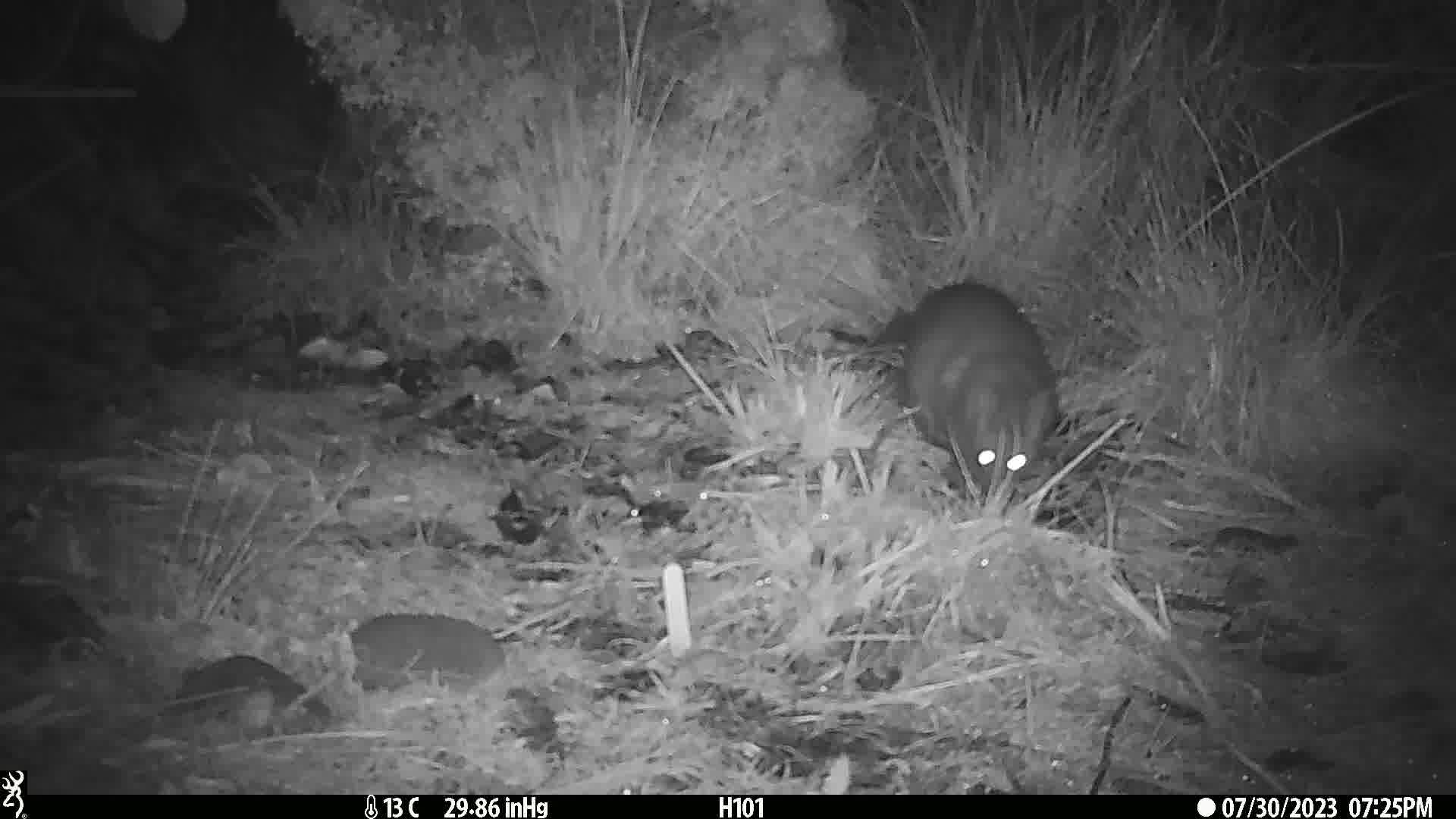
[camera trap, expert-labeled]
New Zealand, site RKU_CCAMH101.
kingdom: Animalia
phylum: Chordata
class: Mammalia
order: Diprotodontia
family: Phalangeridae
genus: Trichosurus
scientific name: Trichosurus vulpecula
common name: common brushtail possum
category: possum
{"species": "possum (common brushtail possum) (Trichosurus vulpecula)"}